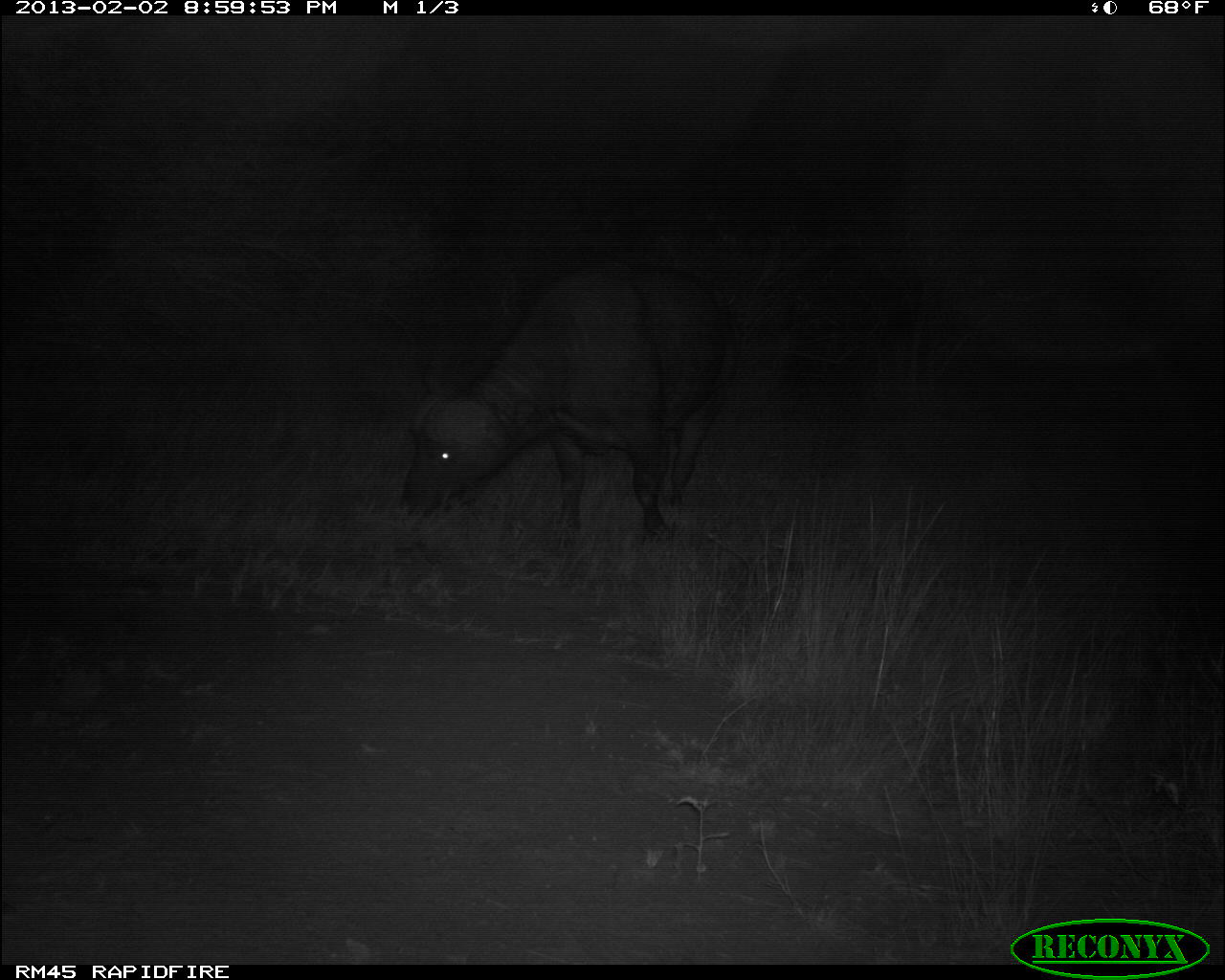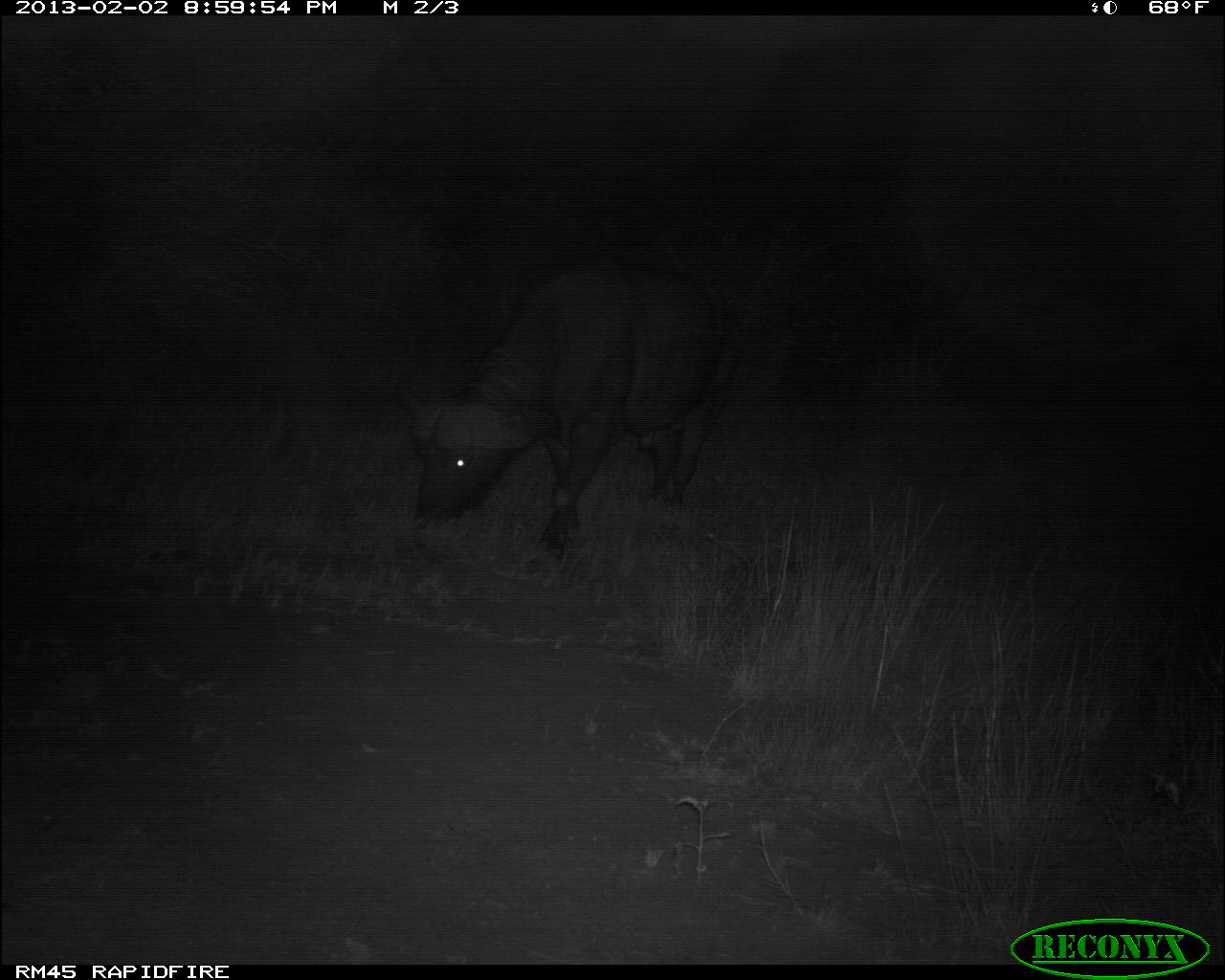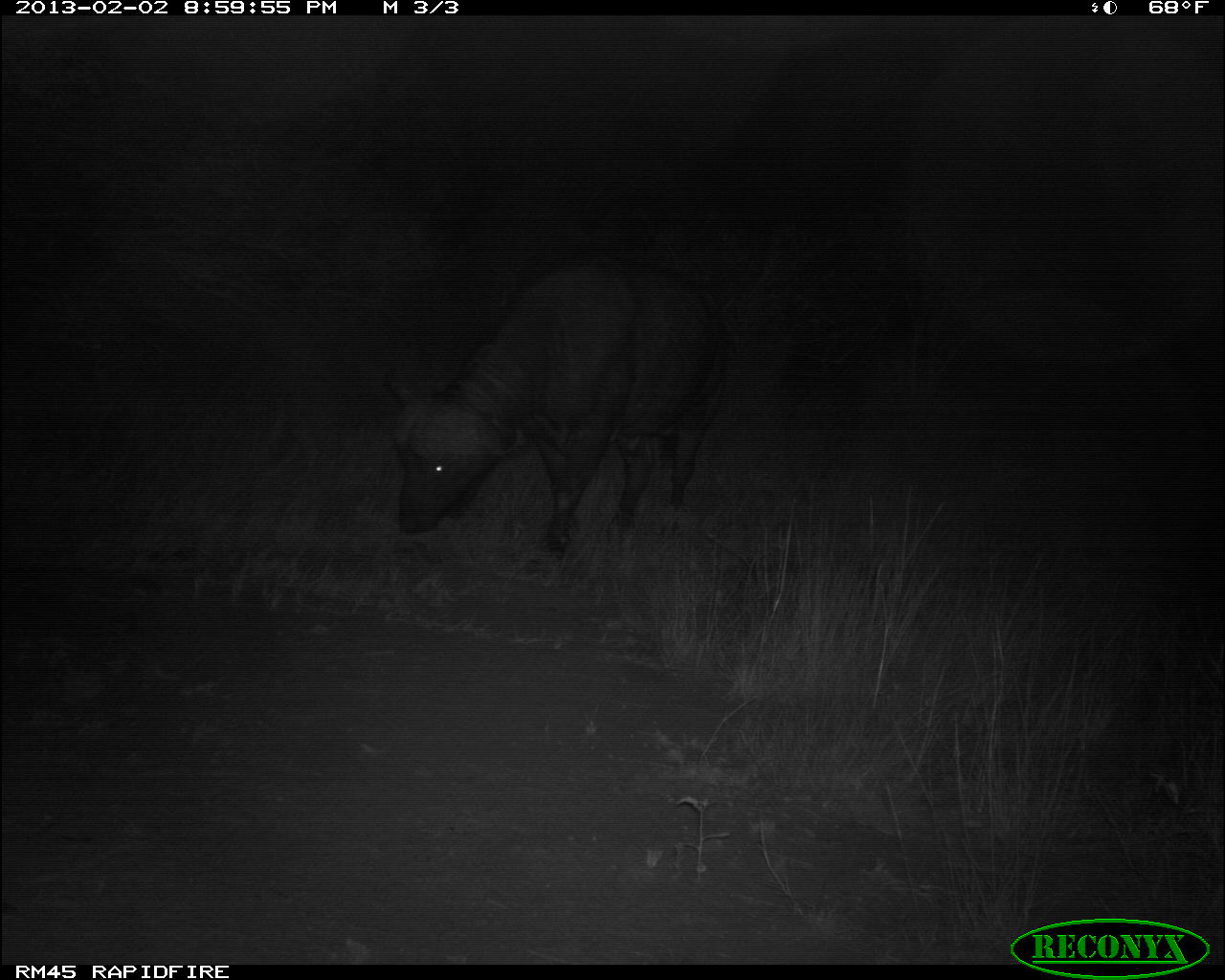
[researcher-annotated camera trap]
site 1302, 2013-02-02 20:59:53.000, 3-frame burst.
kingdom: Animalia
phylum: Chordata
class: Mammalia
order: Artiodactyla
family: Bovidae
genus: Syncerus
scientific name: Syncerus caffer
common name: african buffalo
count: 1